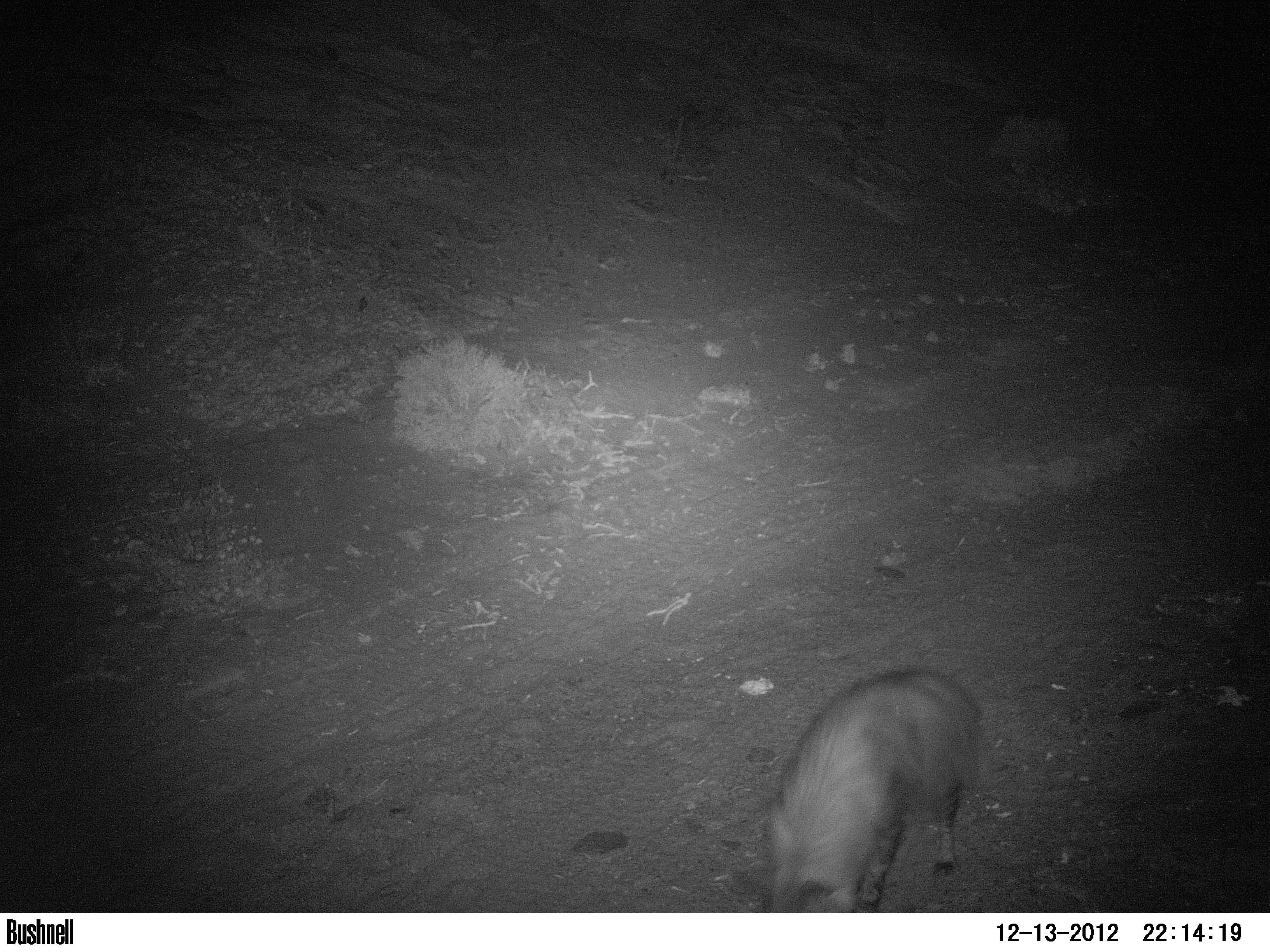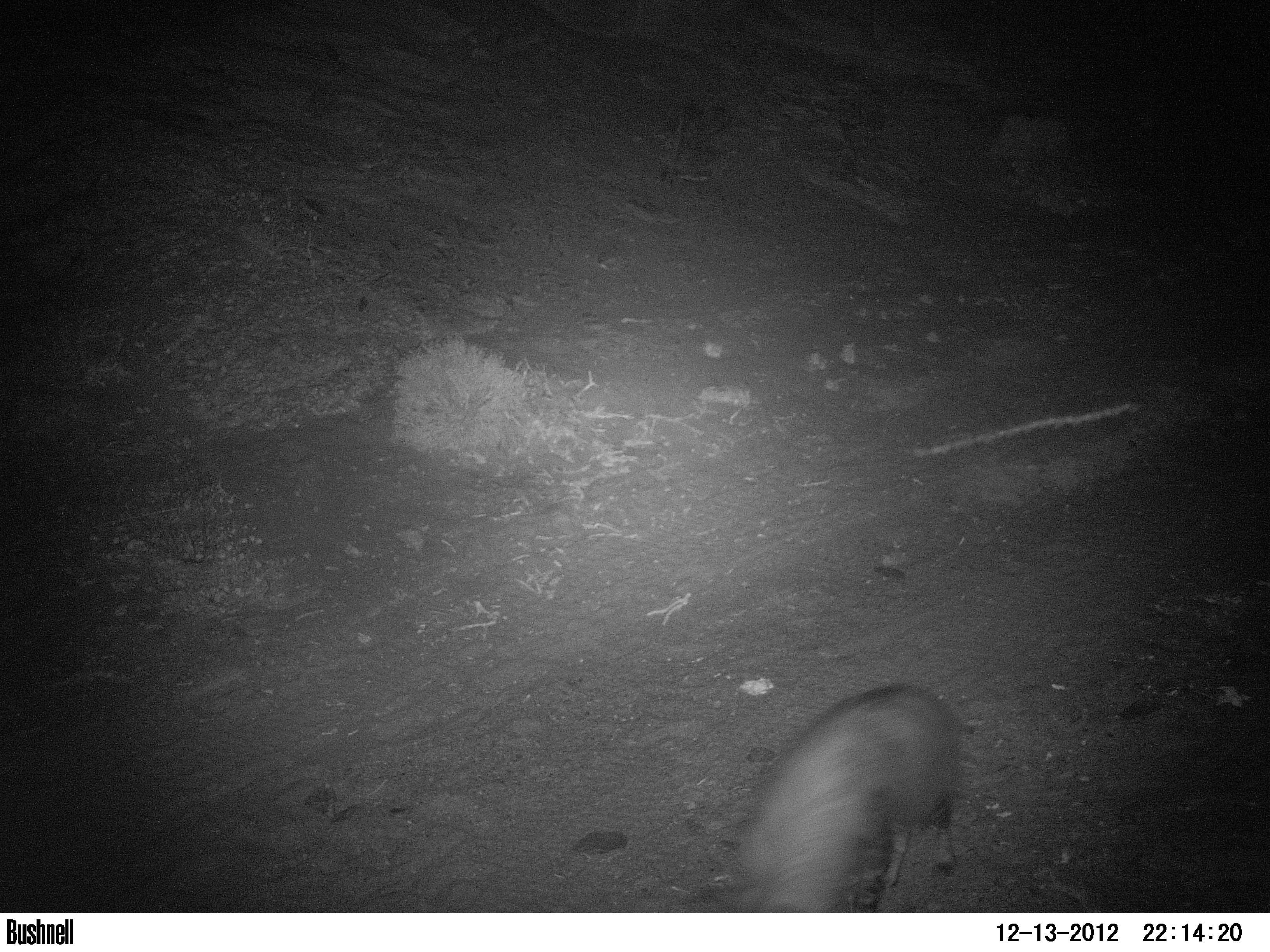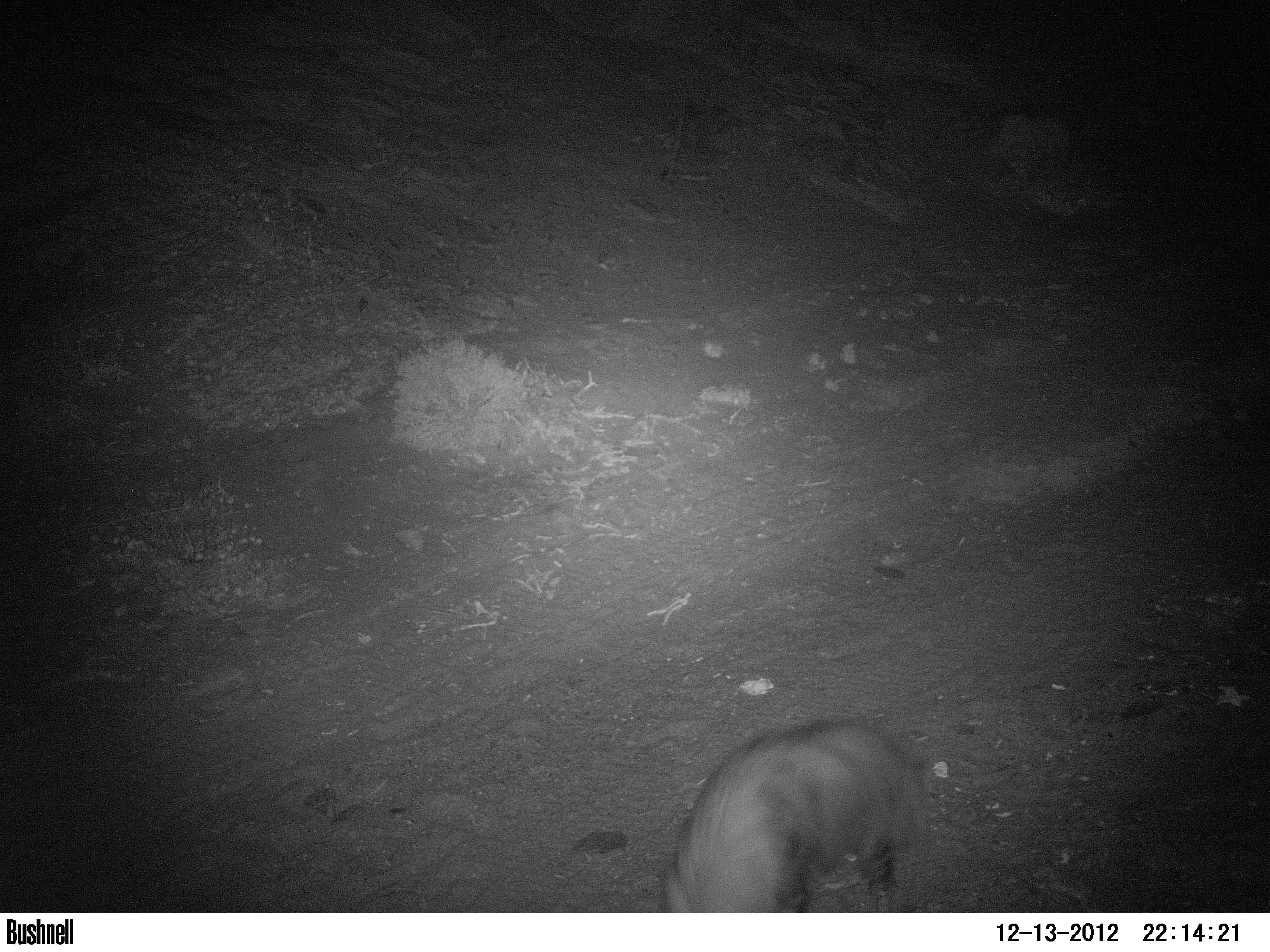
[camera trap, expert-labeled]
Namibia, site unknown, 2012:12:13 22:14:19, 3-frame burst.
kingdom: Animalia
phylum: Chordata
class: Mammalia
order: Carnivora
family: Hyaenidae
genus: Parahyaena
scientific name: Parahyaena brunnea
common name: brown hyena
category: hyaena brunnea